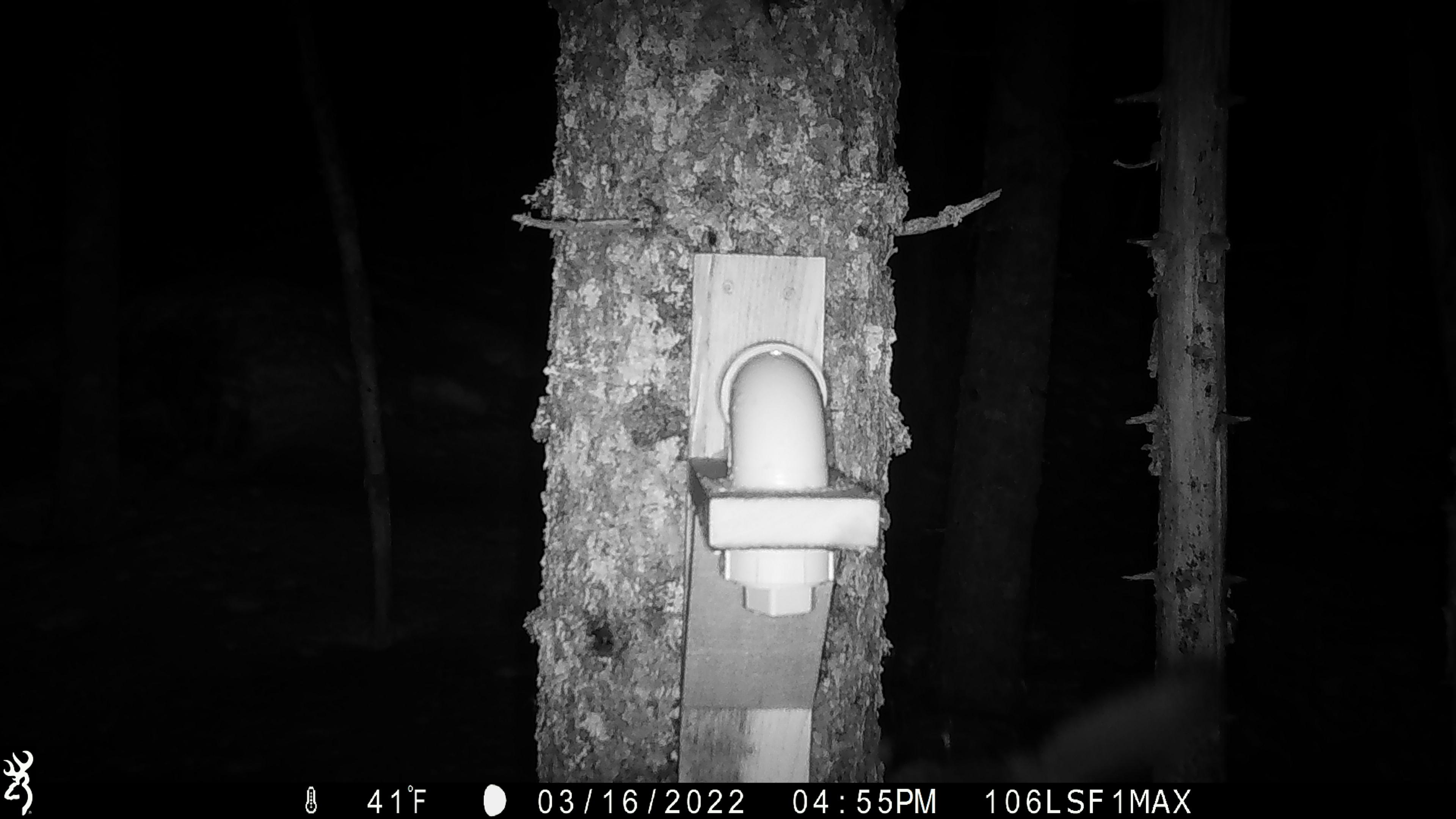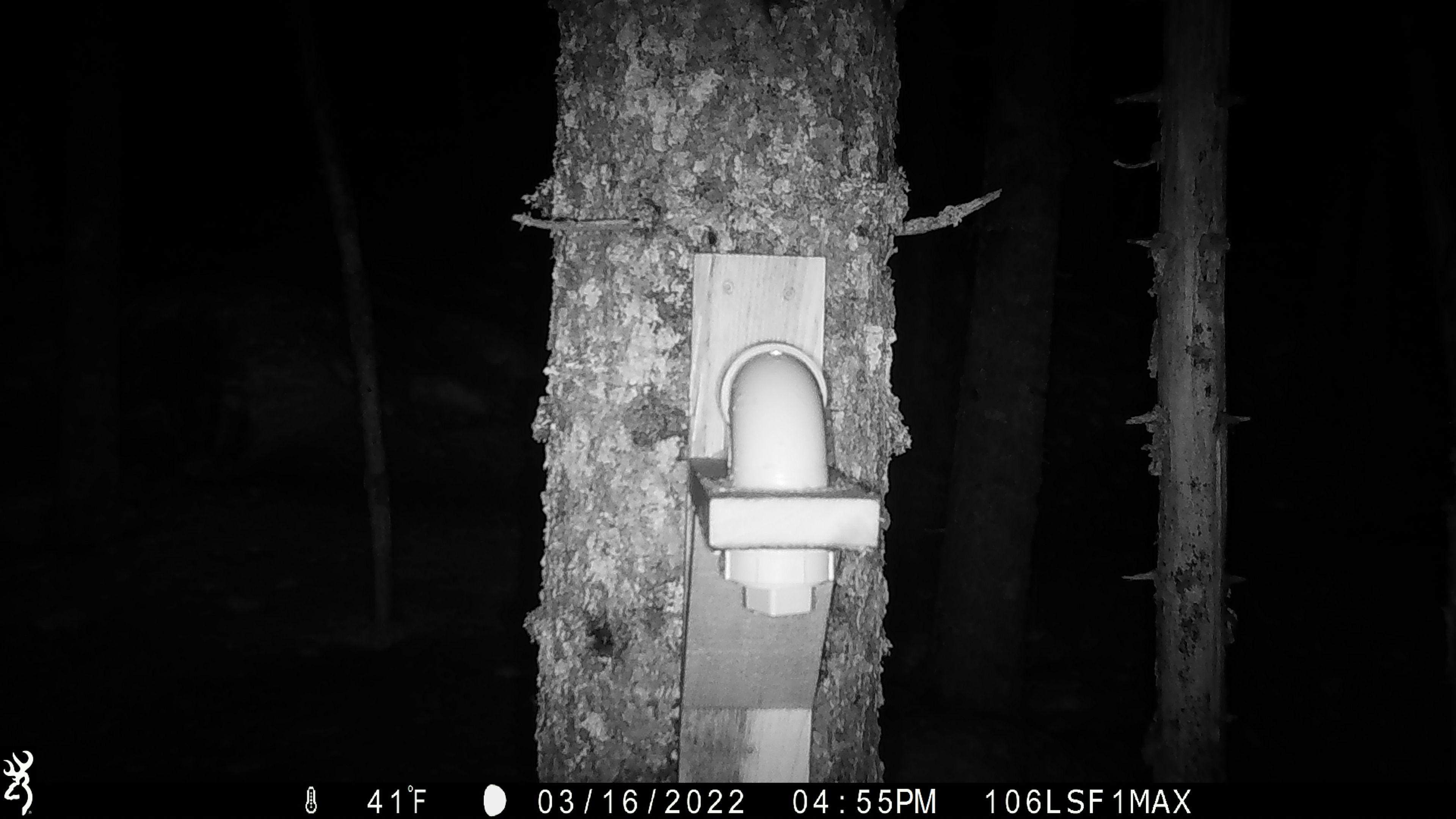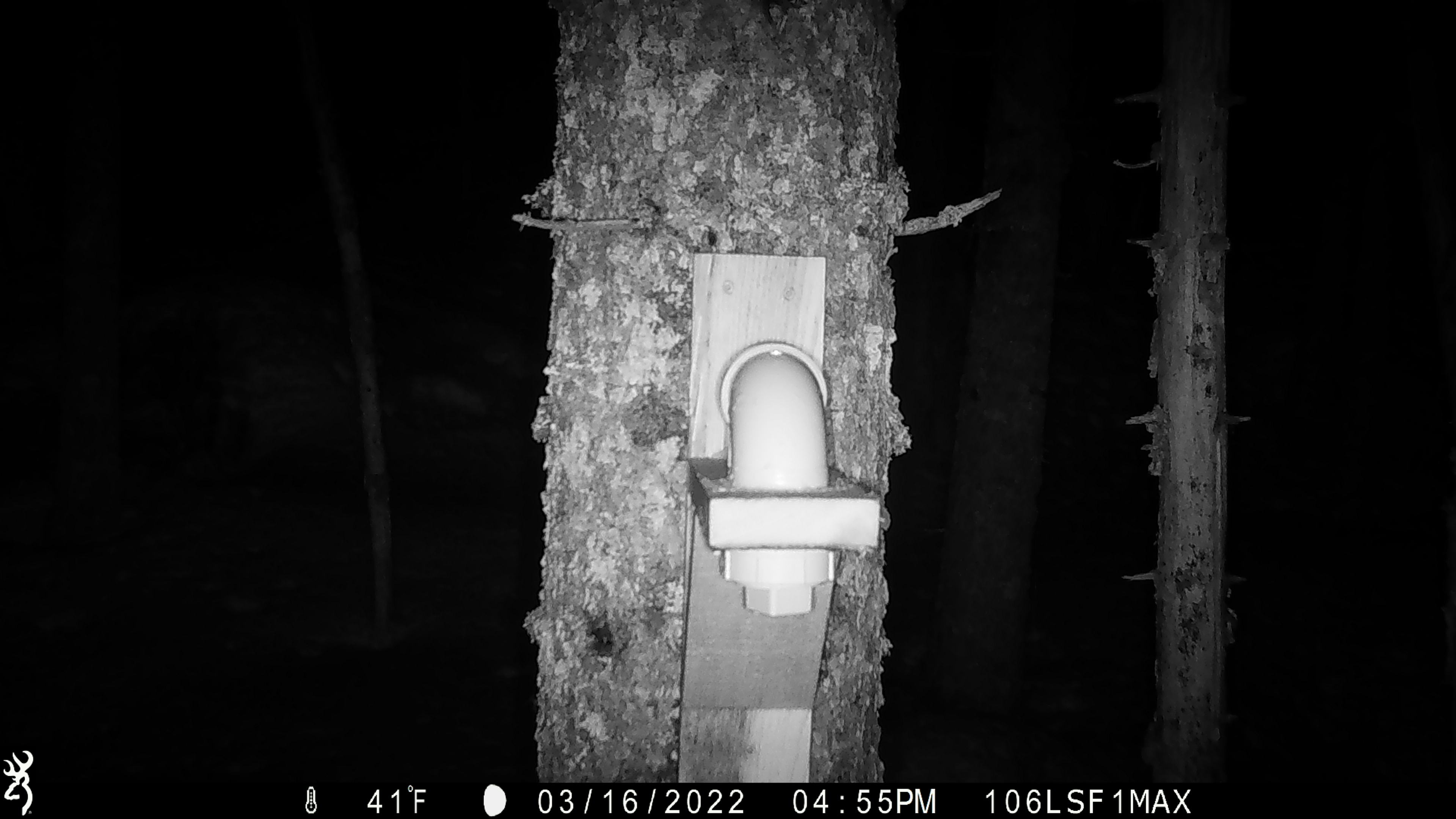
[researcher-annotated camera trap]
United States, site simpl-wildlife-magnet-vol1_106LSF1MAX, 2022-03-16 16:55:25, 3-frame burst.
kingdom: Animalia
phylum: Chordata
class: Mammalia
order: Carnivora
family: Mustelidae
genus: Martes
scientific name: Martes americana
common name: american marten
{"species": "american marten (Martes americana)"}